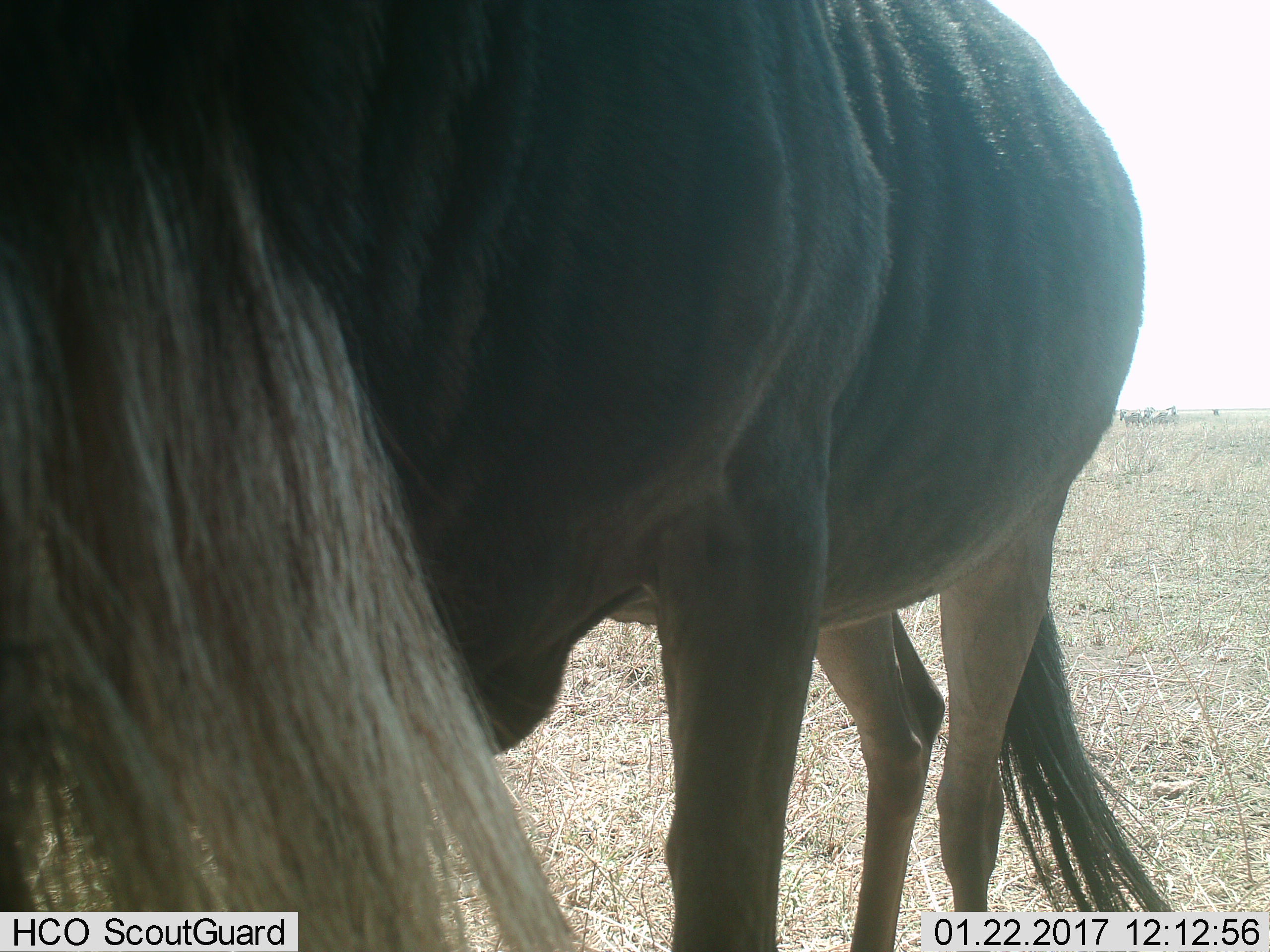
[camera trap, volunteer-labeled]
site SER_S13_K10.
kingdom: Animalia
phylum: Chordata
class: Mammalia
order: Artiodactyla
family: Bovidae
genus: Connochaetes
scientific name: Connochaetes taurinus taurinus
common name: blue wildebeest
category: wildebeestblue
Wildebeestblue (blue wildebeest) (Connochaetes taurinus taurinus), count 1. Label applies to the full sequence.